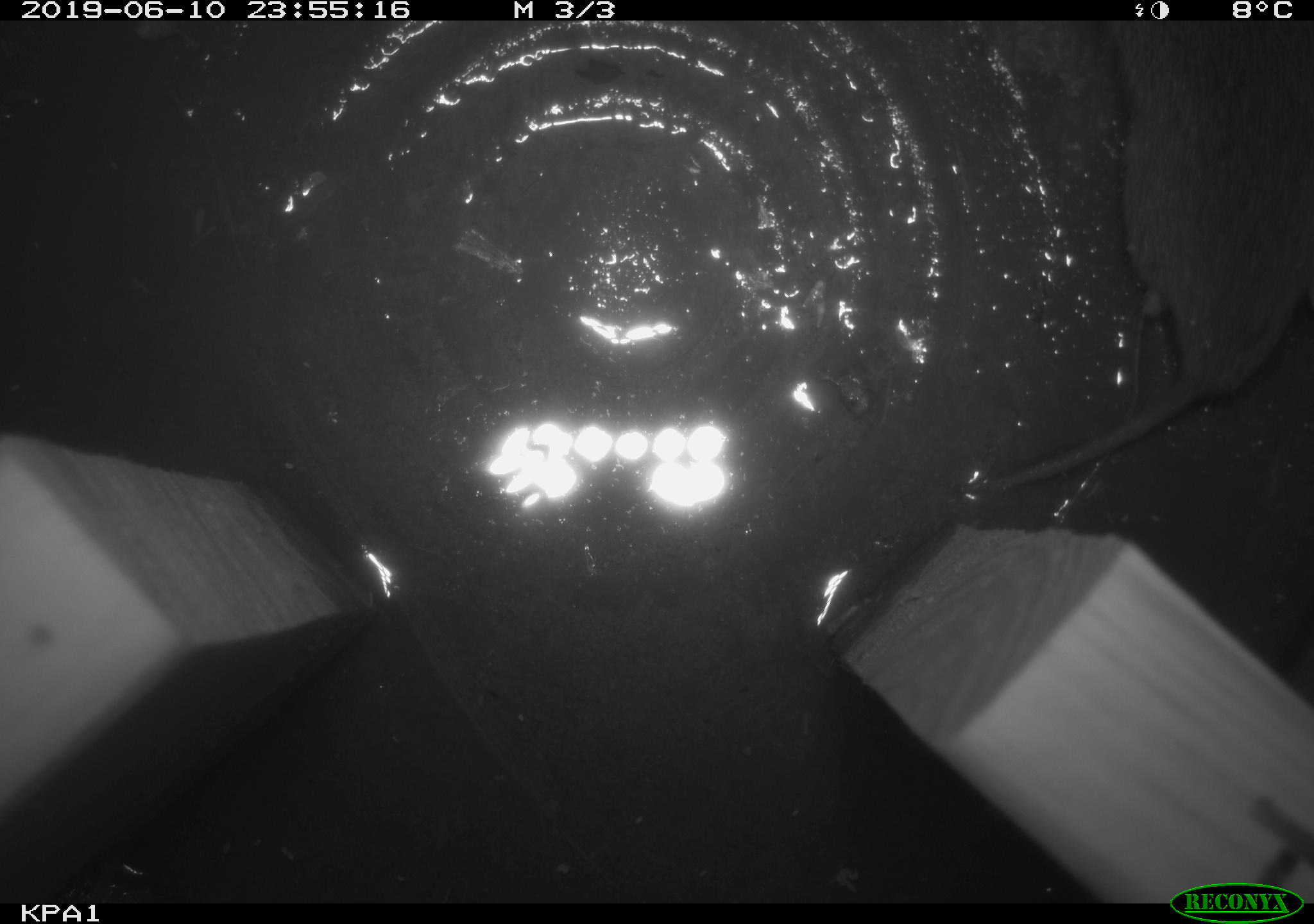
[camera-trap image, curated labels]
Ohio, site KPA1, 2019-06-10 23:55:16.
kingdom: Animalia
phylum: Chordata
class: Mammalia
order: Rodentia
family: Cricetidae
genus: Microtus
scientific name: Microtus pennsylvanicus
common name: meadow vole